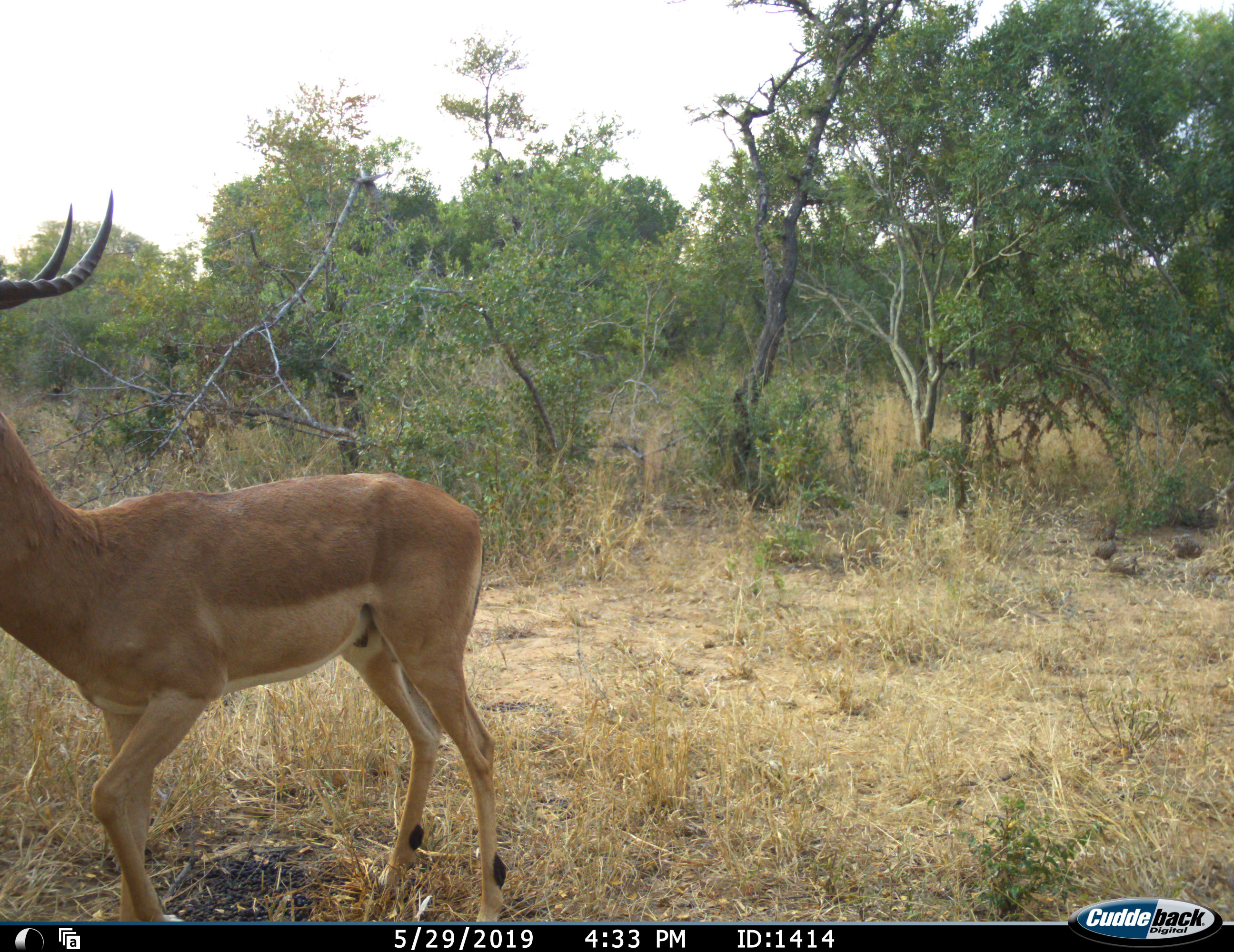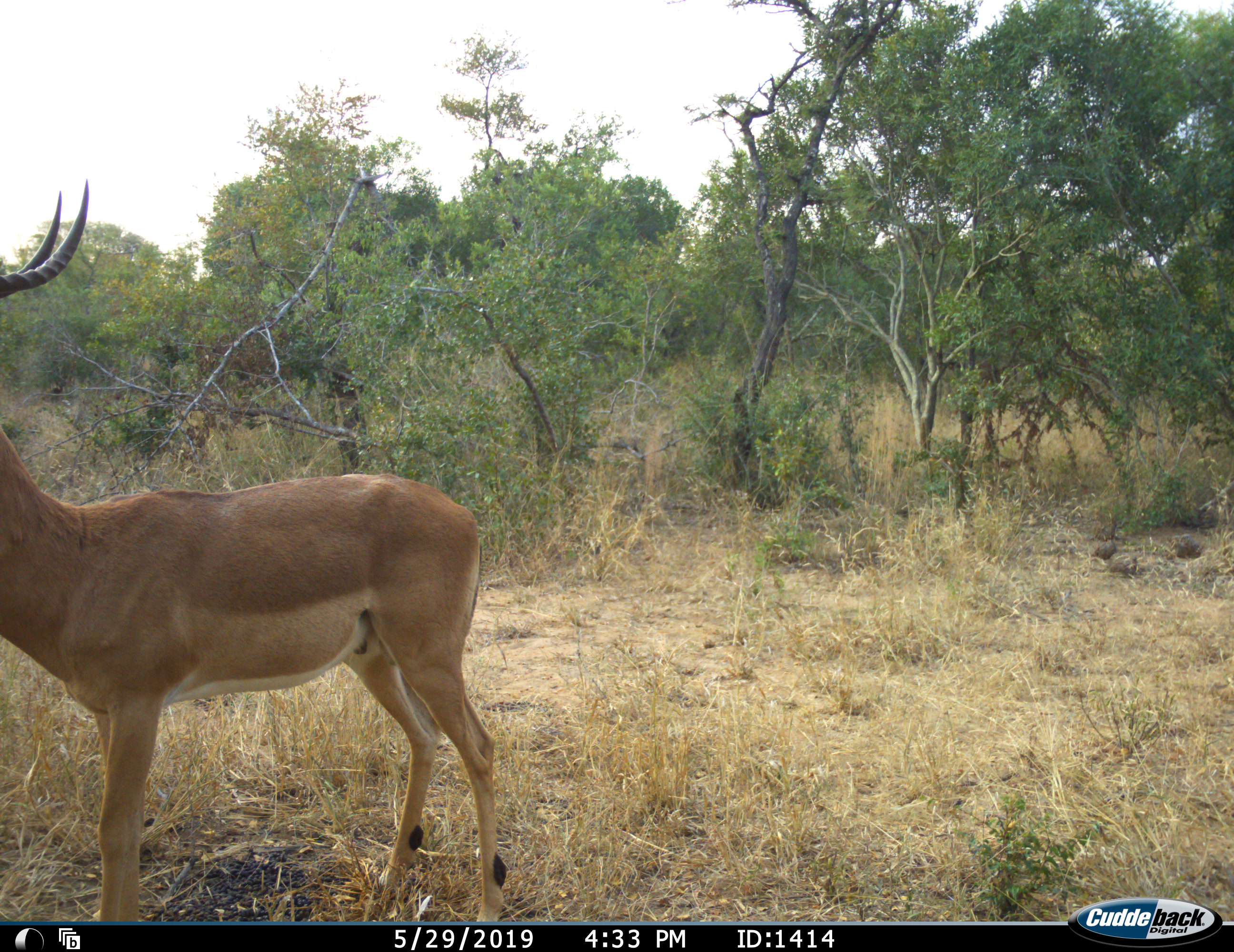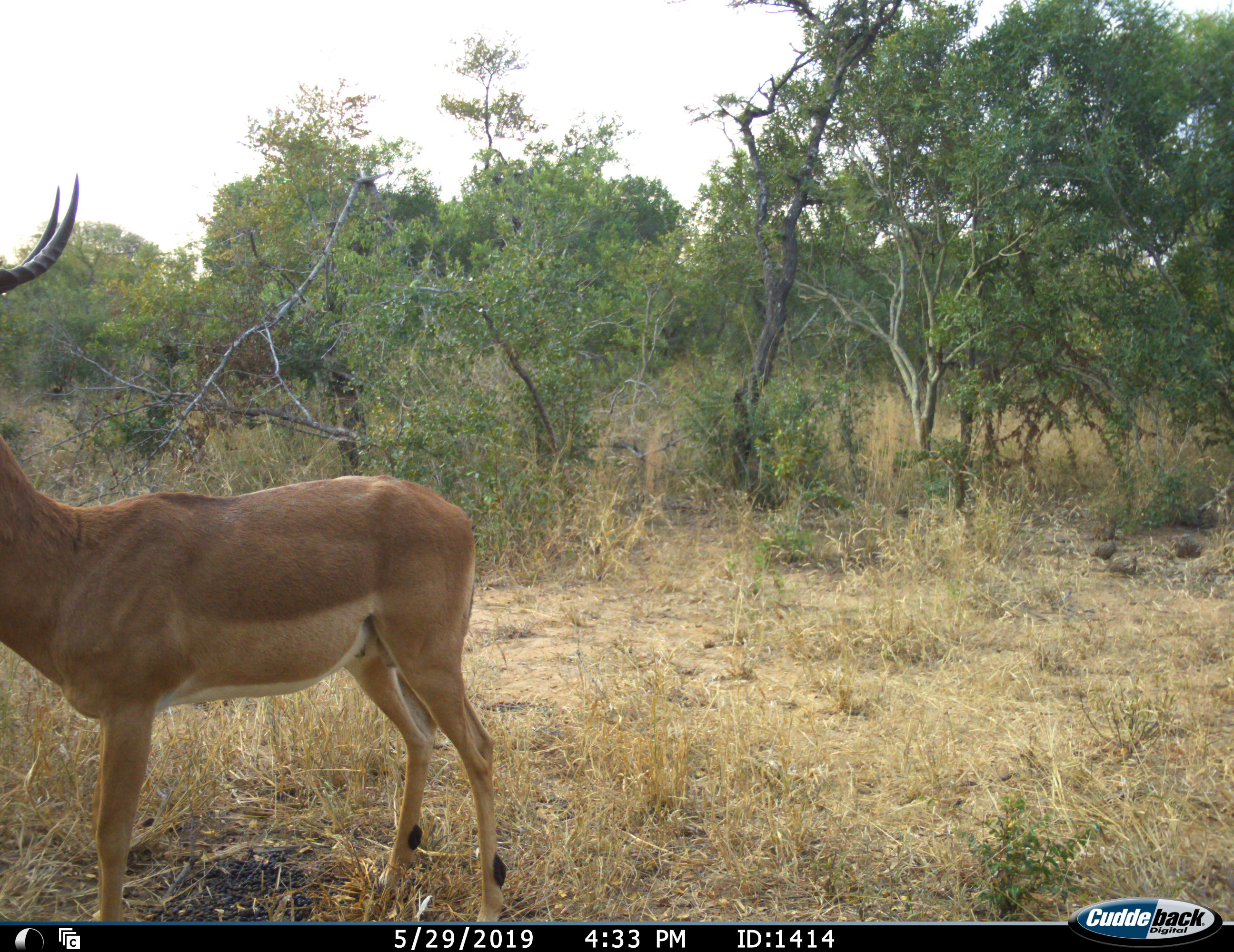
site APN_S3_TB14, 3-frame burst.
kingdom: Animalia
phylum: Chordata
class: Mammalia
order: Artiodactyla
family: Bovidae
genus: Aepyceros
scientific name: Aepyceros melampus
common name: impala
Impala (Aepyceros melampus), count 1. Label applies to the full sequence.